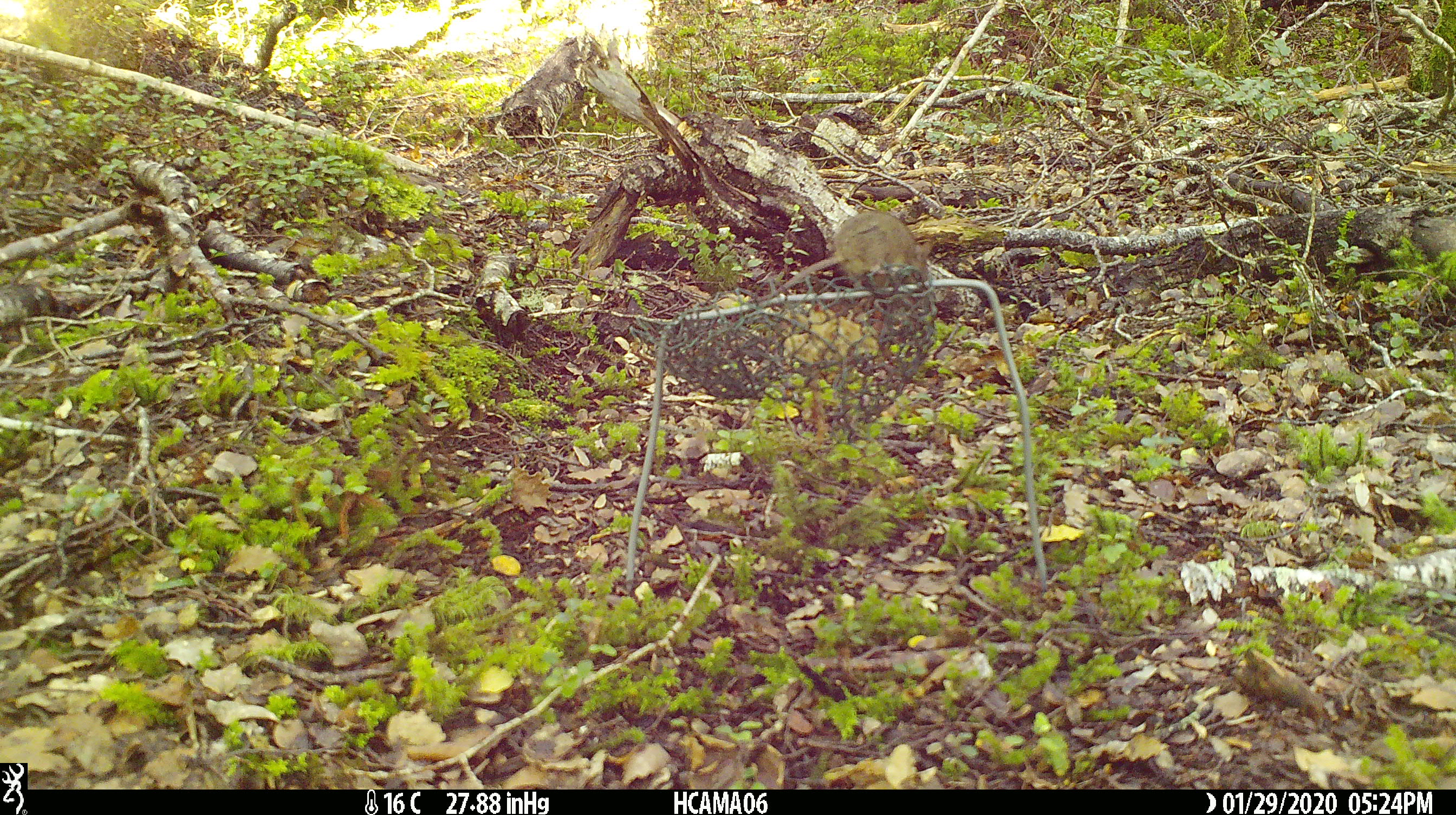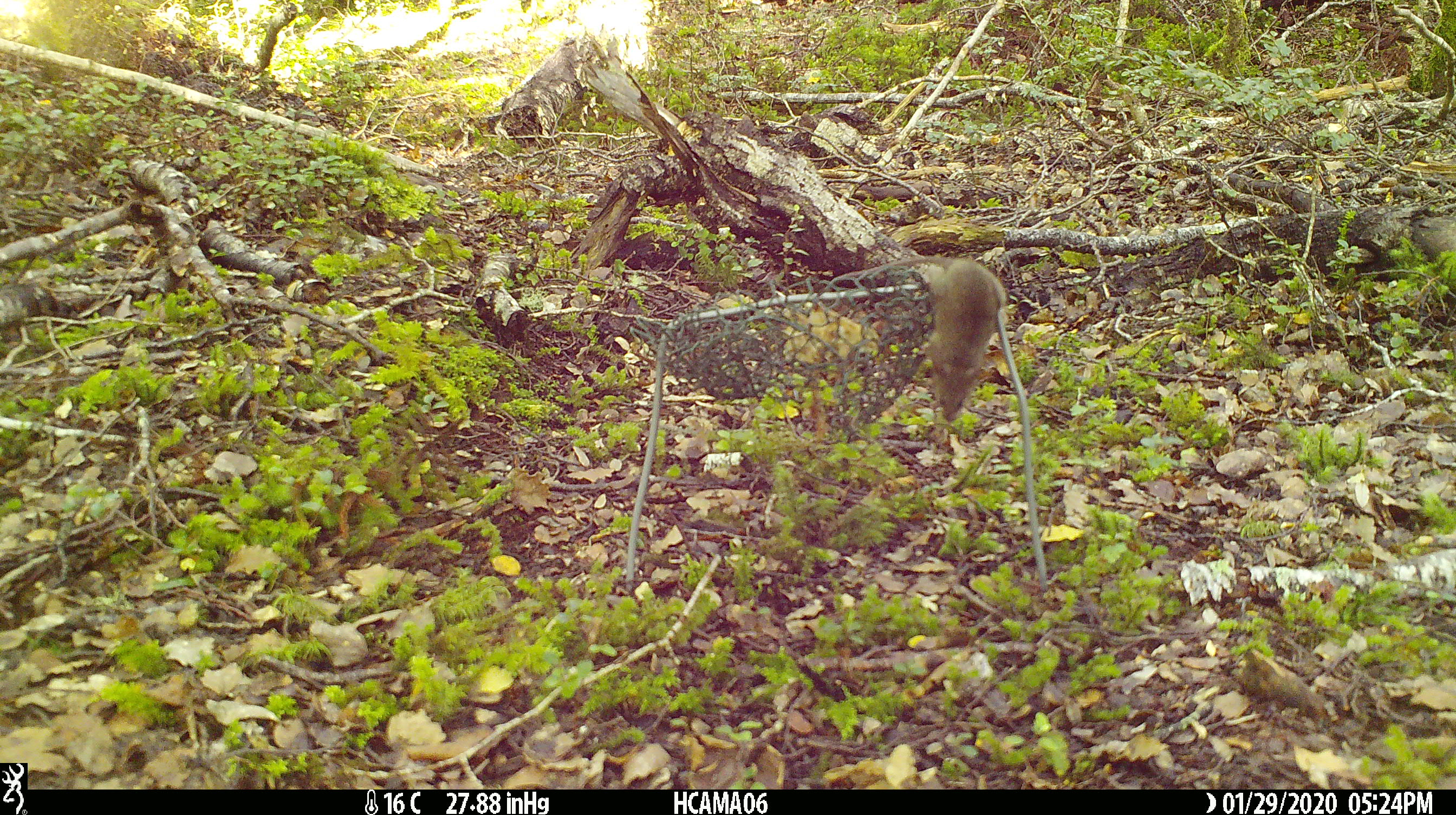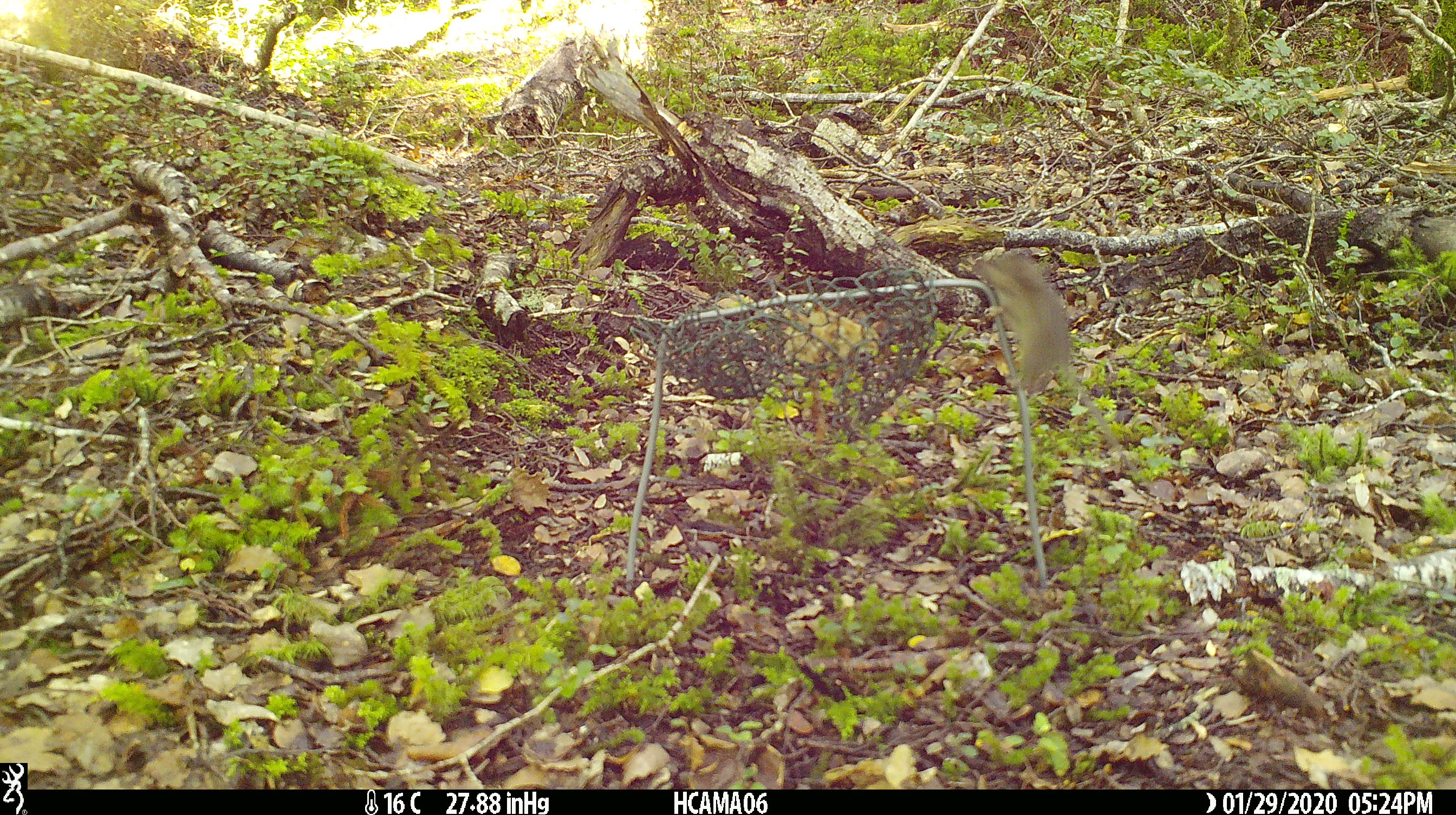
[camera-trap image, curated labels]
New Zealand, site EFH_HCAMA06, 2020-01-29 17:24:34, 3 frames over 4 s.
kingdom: Animalia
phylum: Chordata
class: Mammalia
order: Rodentia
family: Muridae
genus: Mus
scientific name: Mus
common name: mouse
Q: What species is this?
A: Mouse (Mus).